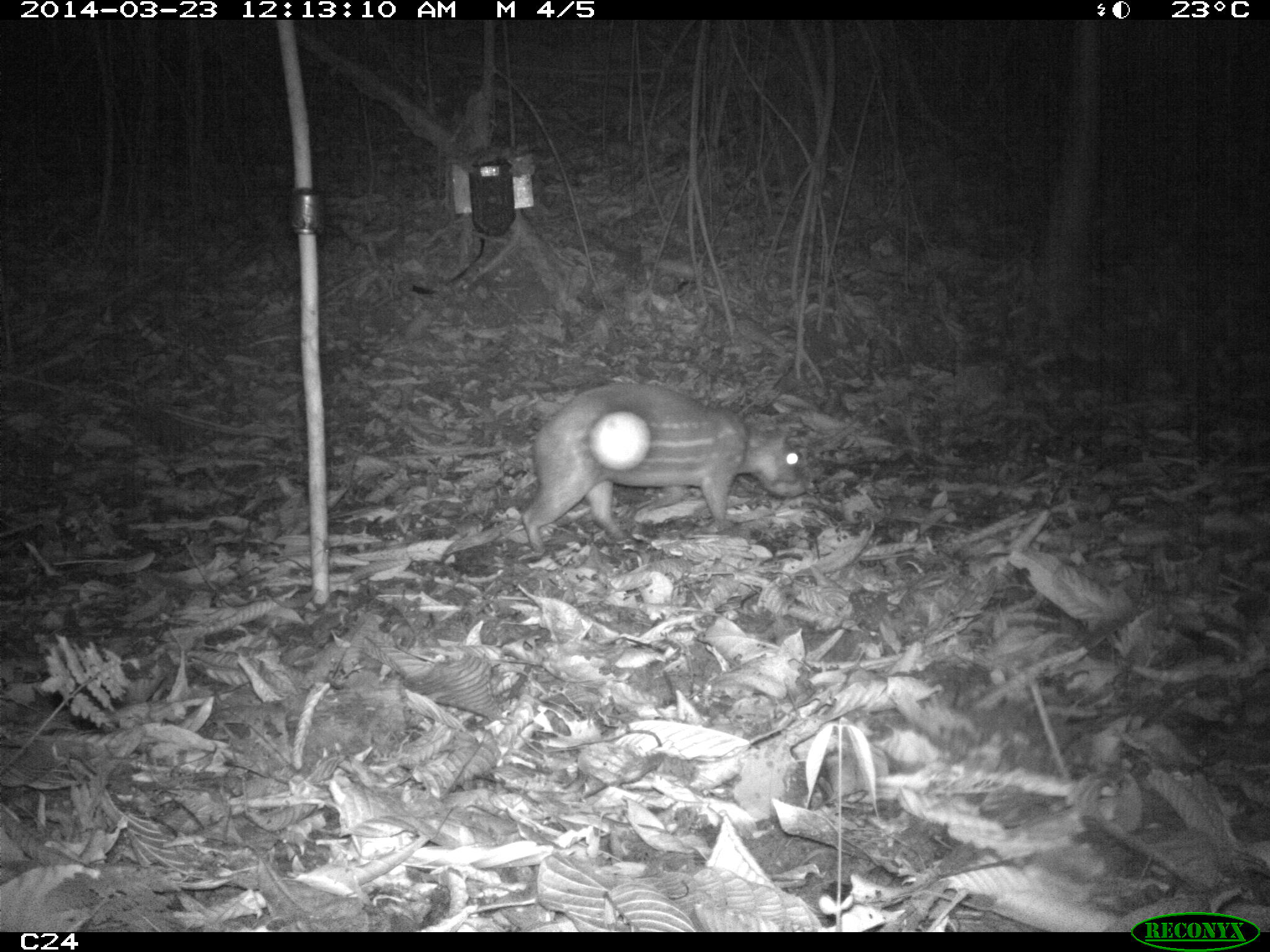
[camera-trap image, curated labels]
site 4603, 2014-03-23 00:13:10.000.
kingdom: Animalia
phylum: Chordata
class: Mammalia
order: Rodentia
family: Cuniculidae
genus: Cuniculus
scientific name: Cuniculus paca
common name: spotted paca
Cuniculus paca (spotted paca), count 2, age adult, sex female.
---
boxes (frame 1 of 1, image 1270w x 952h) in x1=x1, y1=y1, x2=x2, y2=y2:
cuniculus paca: x1=522, y1=382, x2=806, y2=554